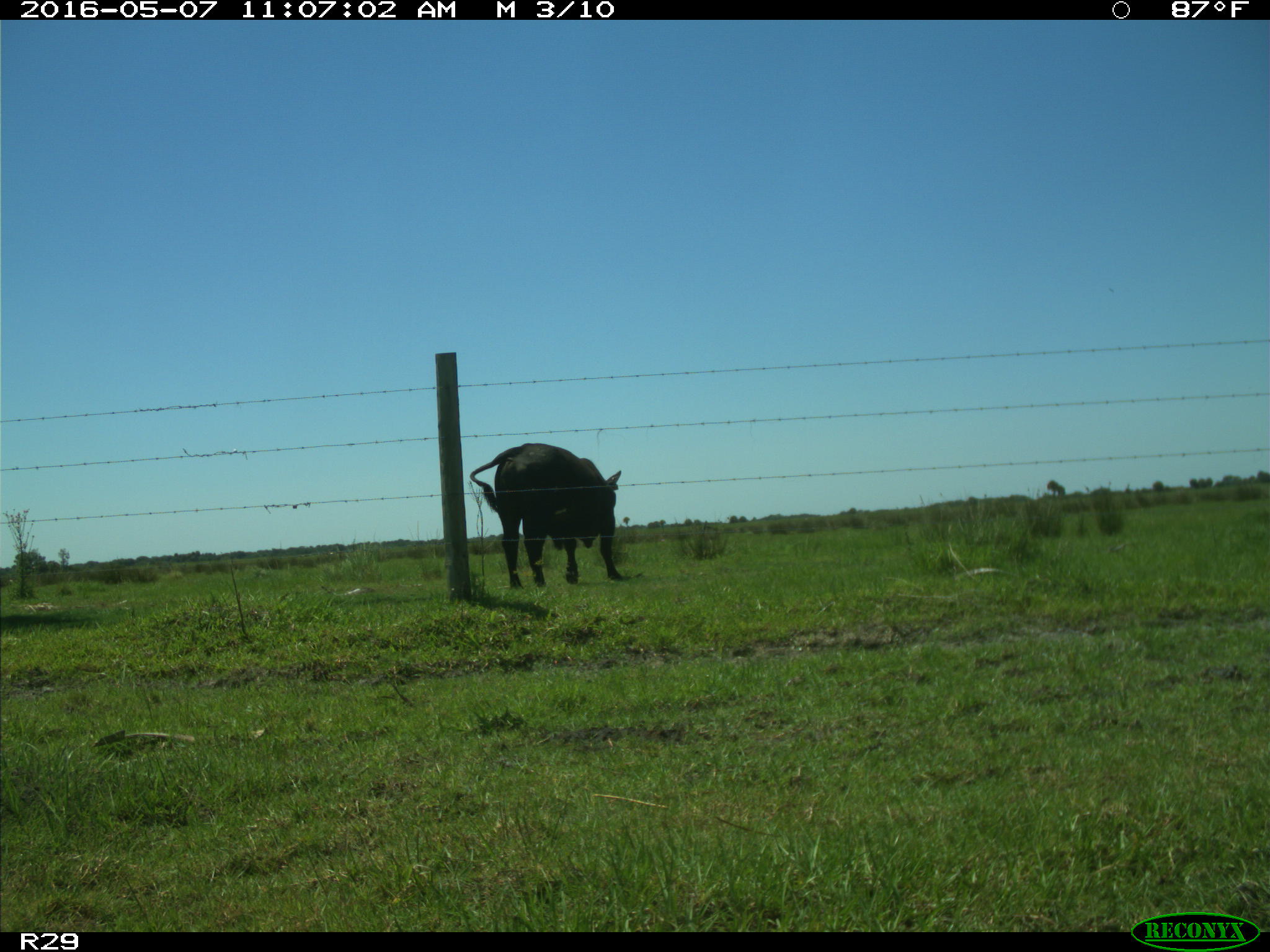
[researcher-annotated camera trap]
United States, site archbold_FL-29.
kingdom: Animalia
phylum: Chordata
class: Mammalia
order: Artiodactyla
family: Bovidae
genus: Bos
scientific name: Bos taurus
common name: domestic cow